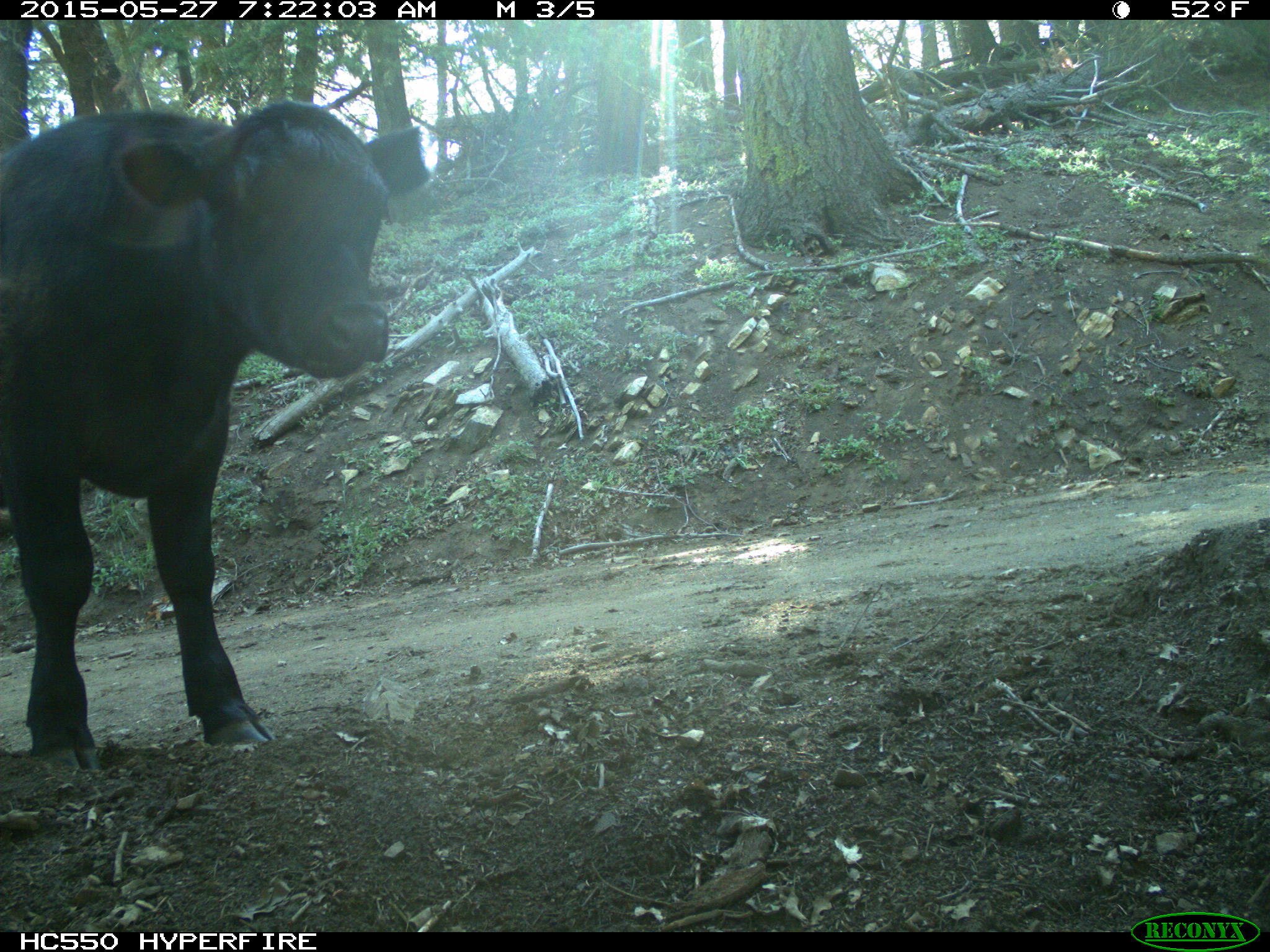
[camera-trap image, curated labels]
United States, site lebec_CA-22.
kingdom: Animalia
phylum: Chordata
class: Mammalia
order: Artiodactyla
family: Bovidae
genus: Bos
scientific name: Bos taurus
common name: domestic cow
Bos taurus (domestic cow).